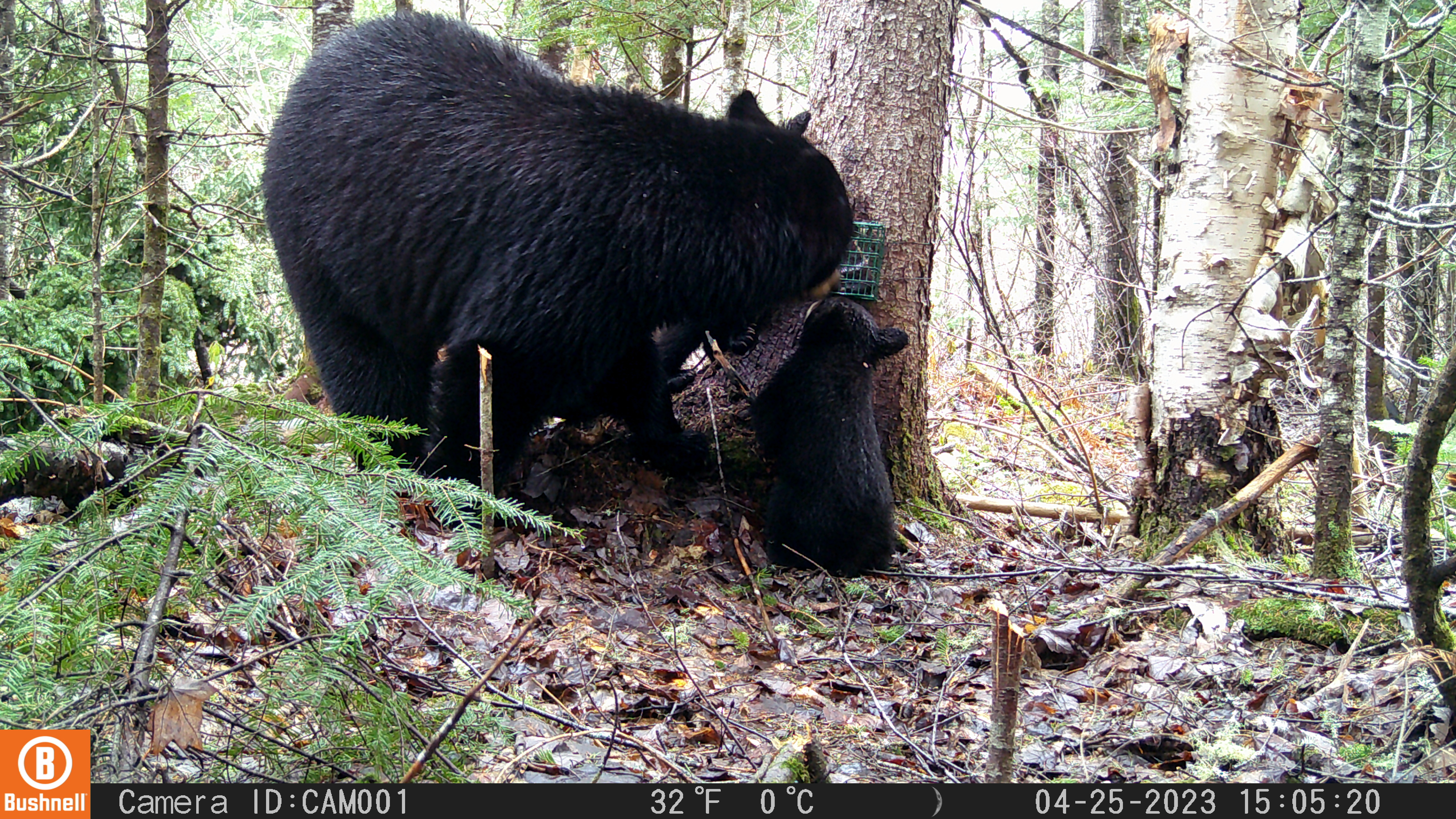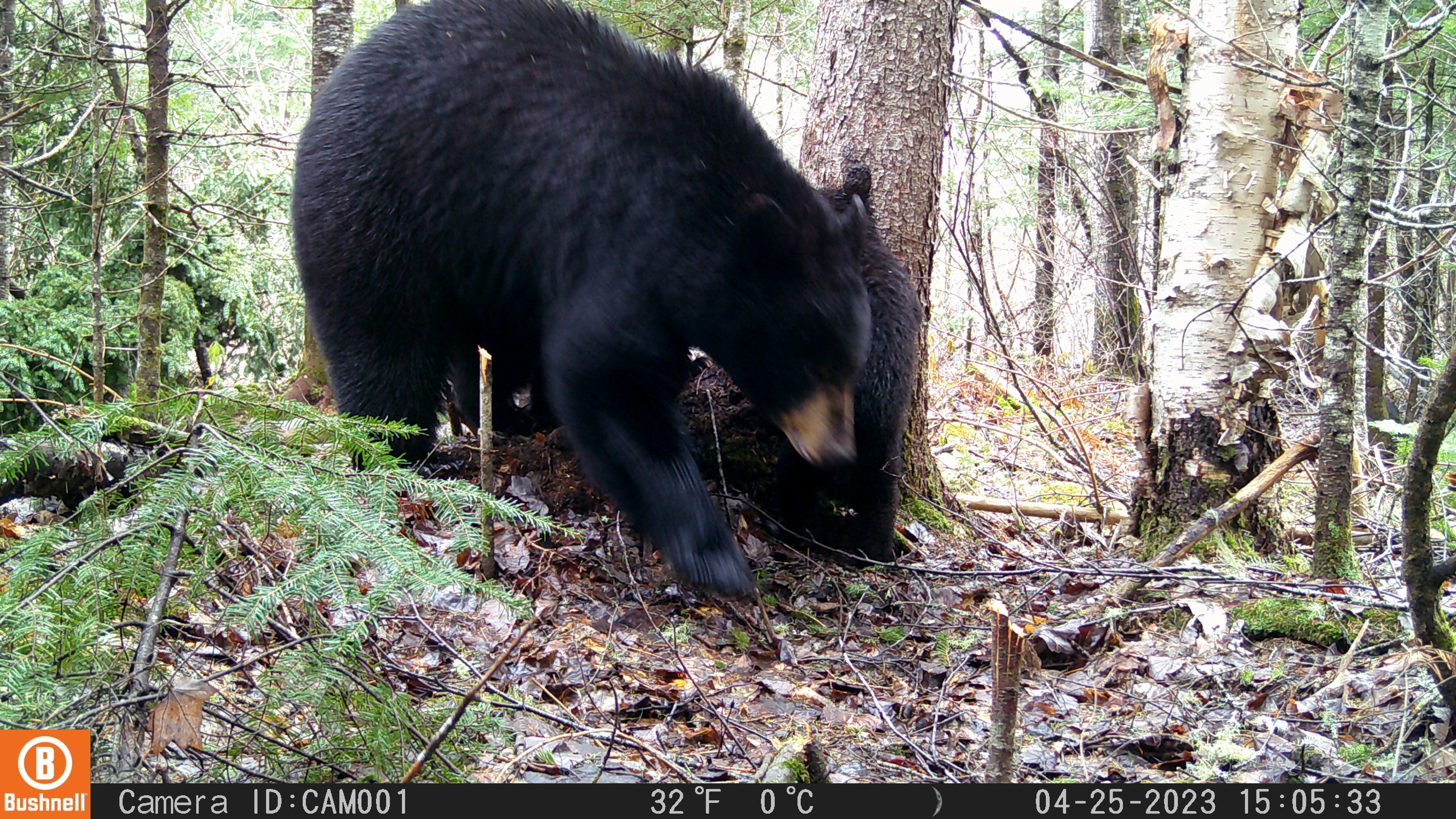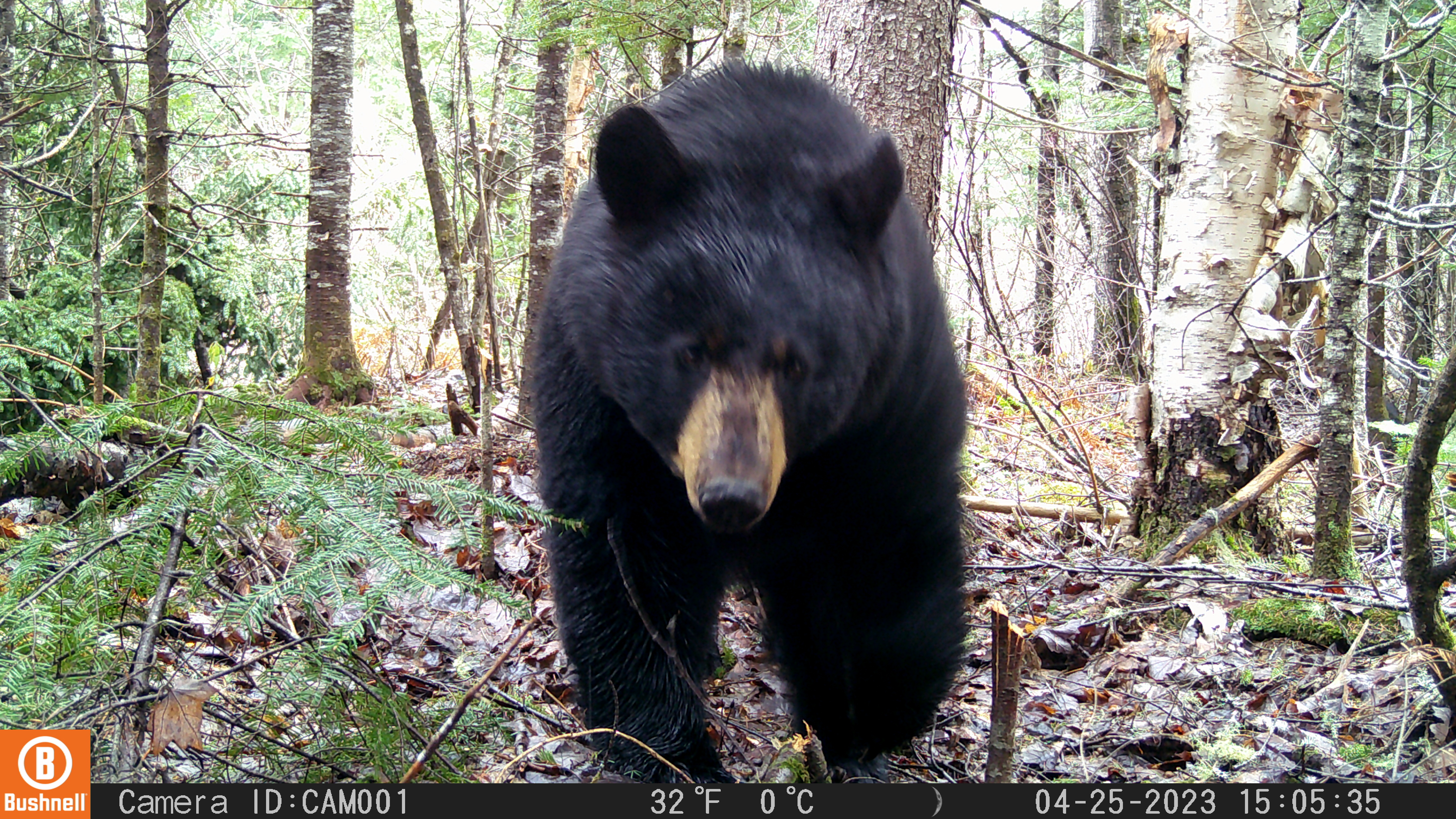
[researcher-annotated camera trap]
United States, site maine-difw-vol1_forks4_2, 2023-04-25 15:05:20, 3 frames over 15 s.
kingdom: Animalia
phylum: Chordata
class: Mammalia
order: Carnivora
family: Ursidae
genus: Ursus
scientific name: Ursus americanus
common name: black bear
Black bear (Ursus americanus).